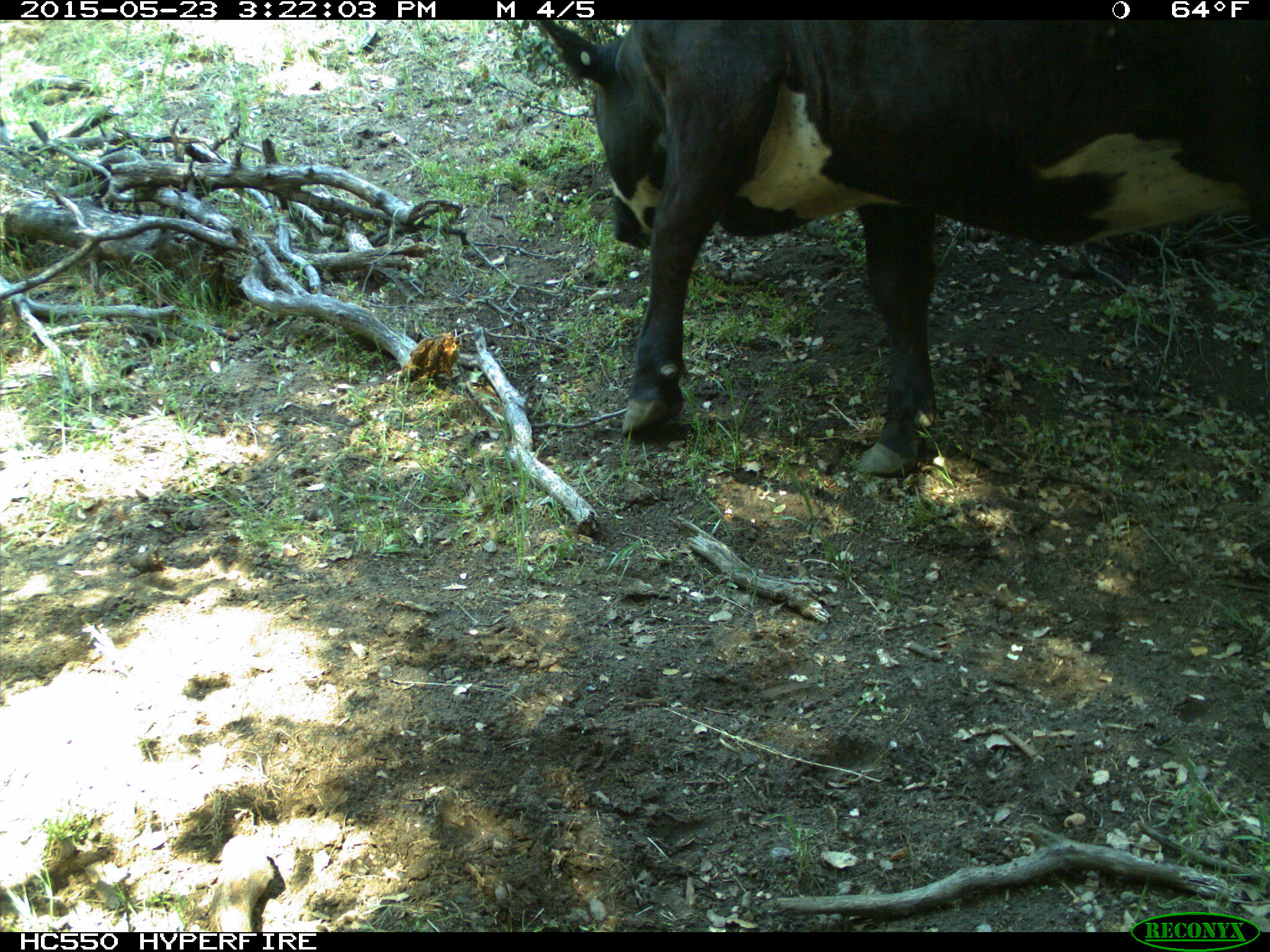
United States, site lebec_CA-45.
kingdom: Animalia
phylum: Chordata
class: Mammalia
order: Artiodactyla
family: Bovidae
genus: Bos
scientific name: Bos taurus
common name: domestic cow